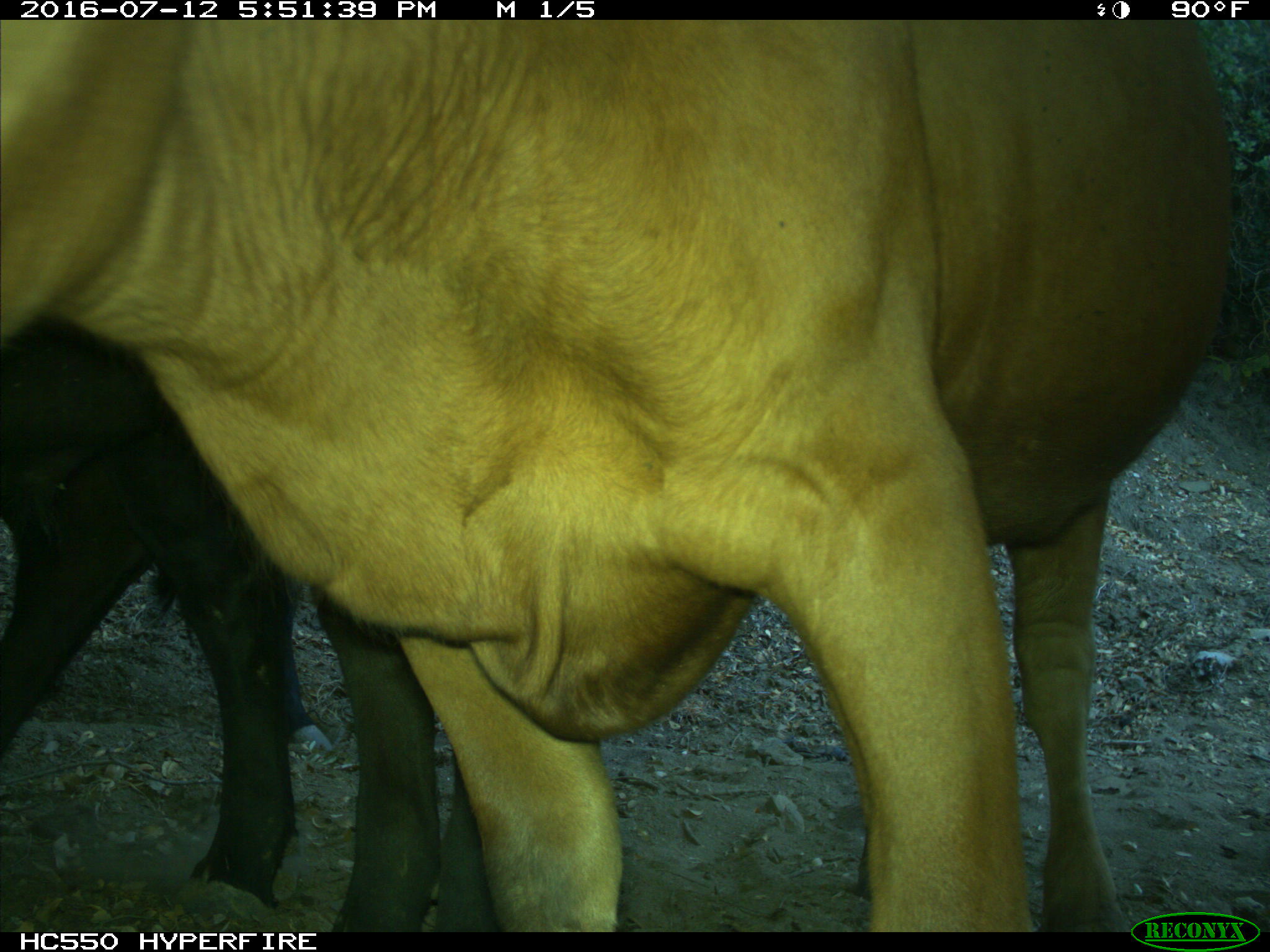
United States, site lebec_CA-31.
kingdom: Animalia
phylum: Chordata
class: Mammalia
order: Artiodactyla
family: Bovidae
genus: Bos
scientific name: Bos taurus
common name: domestic cow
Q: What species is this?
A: Bos taurus (domestic cow).